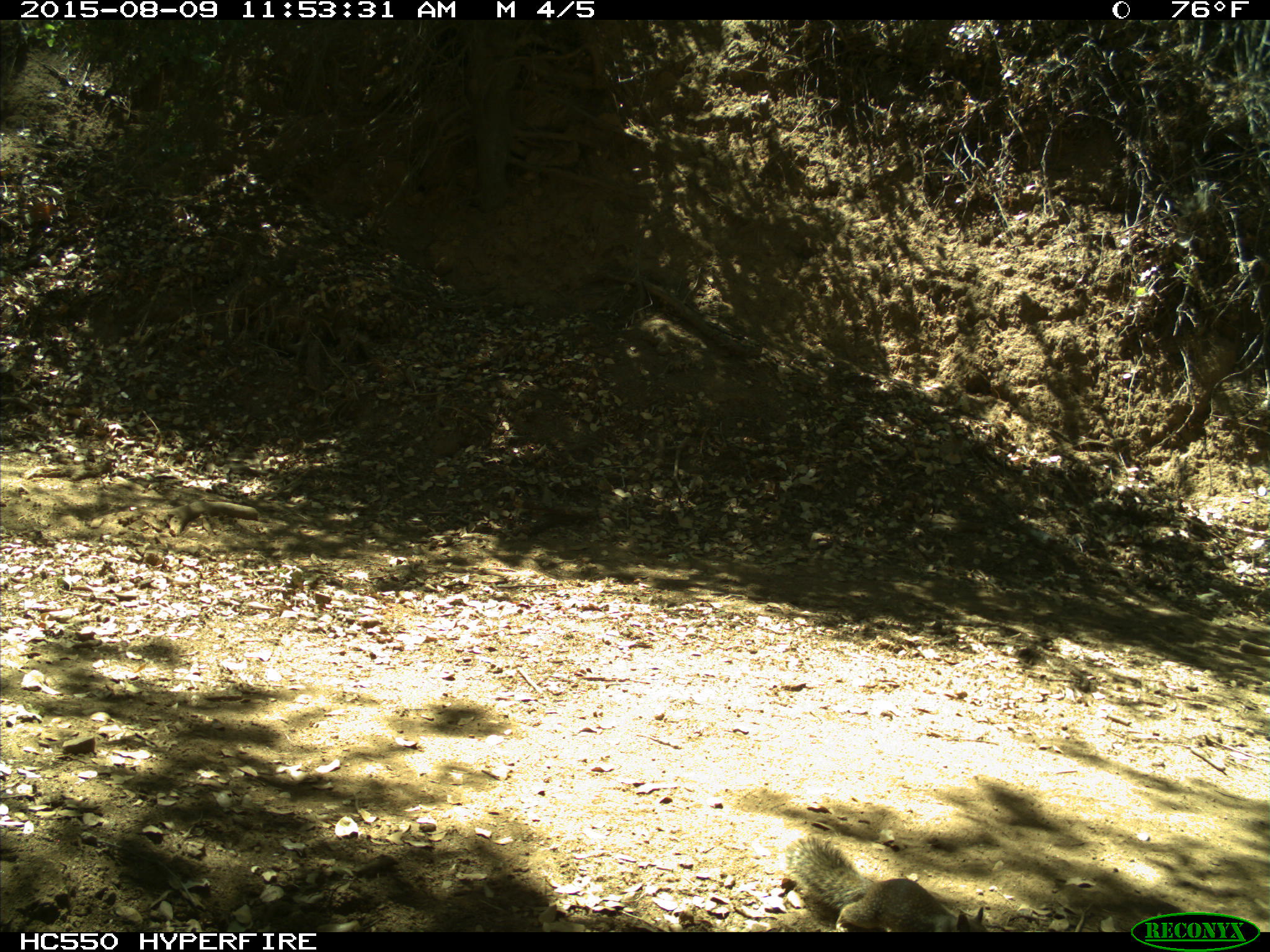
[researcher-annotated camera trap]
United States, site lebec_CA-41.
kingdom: Animalia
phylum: Chordata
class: Mammalia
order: Rodentia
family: Sciuridae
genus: Otospermophilus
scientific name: Otospermophilus beecheyi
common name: california ground squirrel